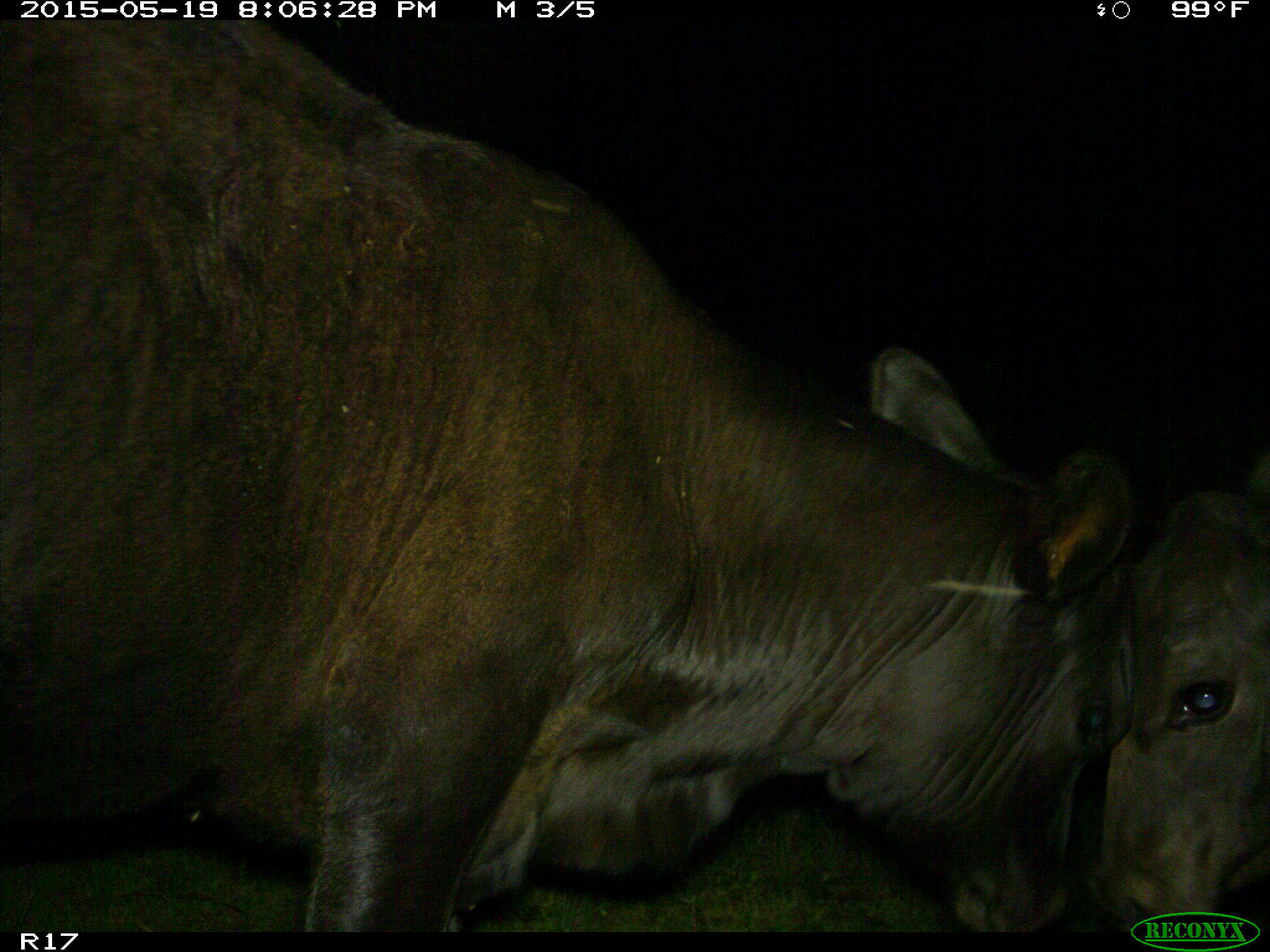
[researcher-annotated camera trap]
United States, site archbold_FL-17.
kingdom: Animalia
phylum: Chordata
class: Mammalia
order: Artiodactyla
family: Bovidae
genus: Bos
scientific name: Bos taurus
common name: domestic cow